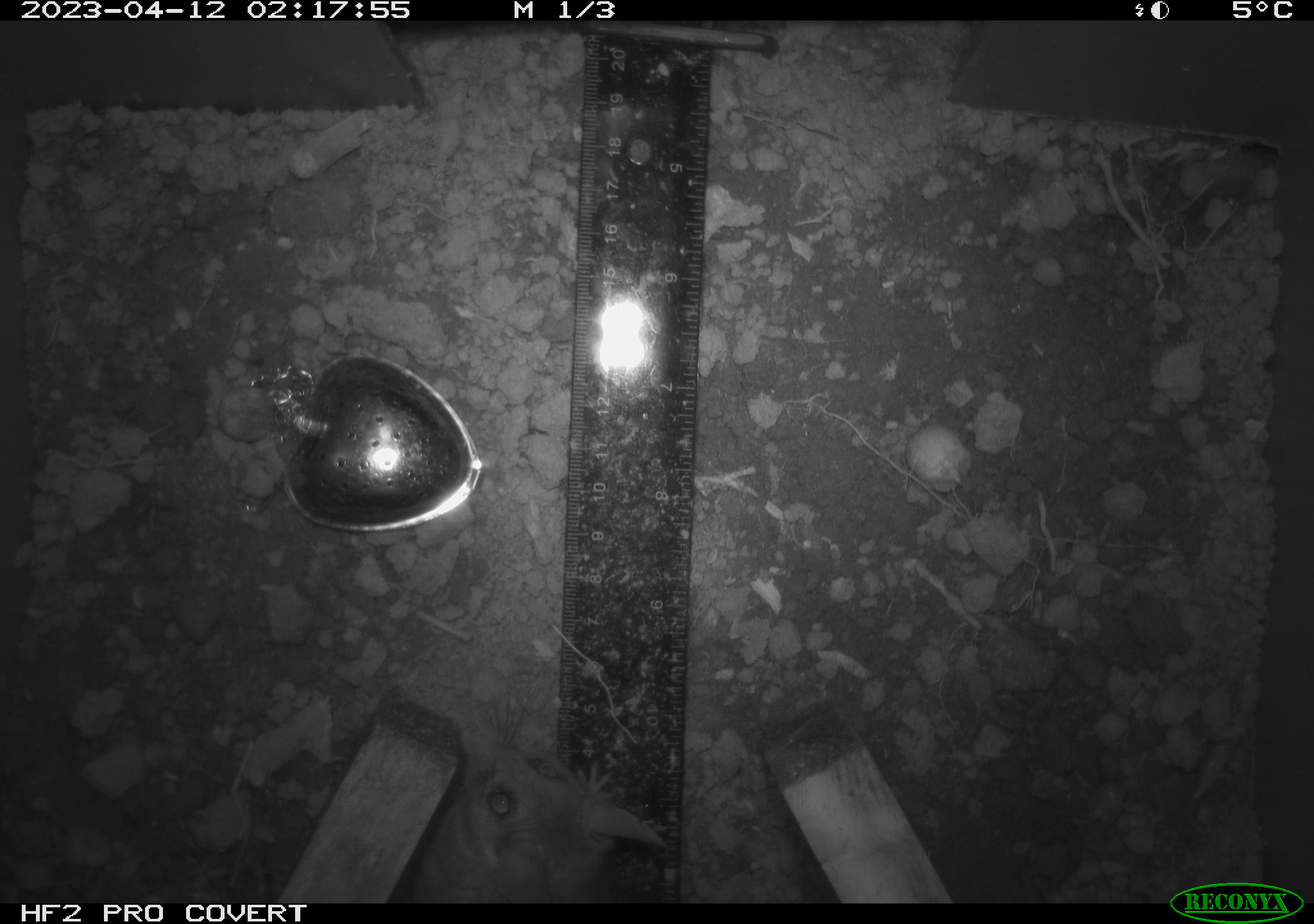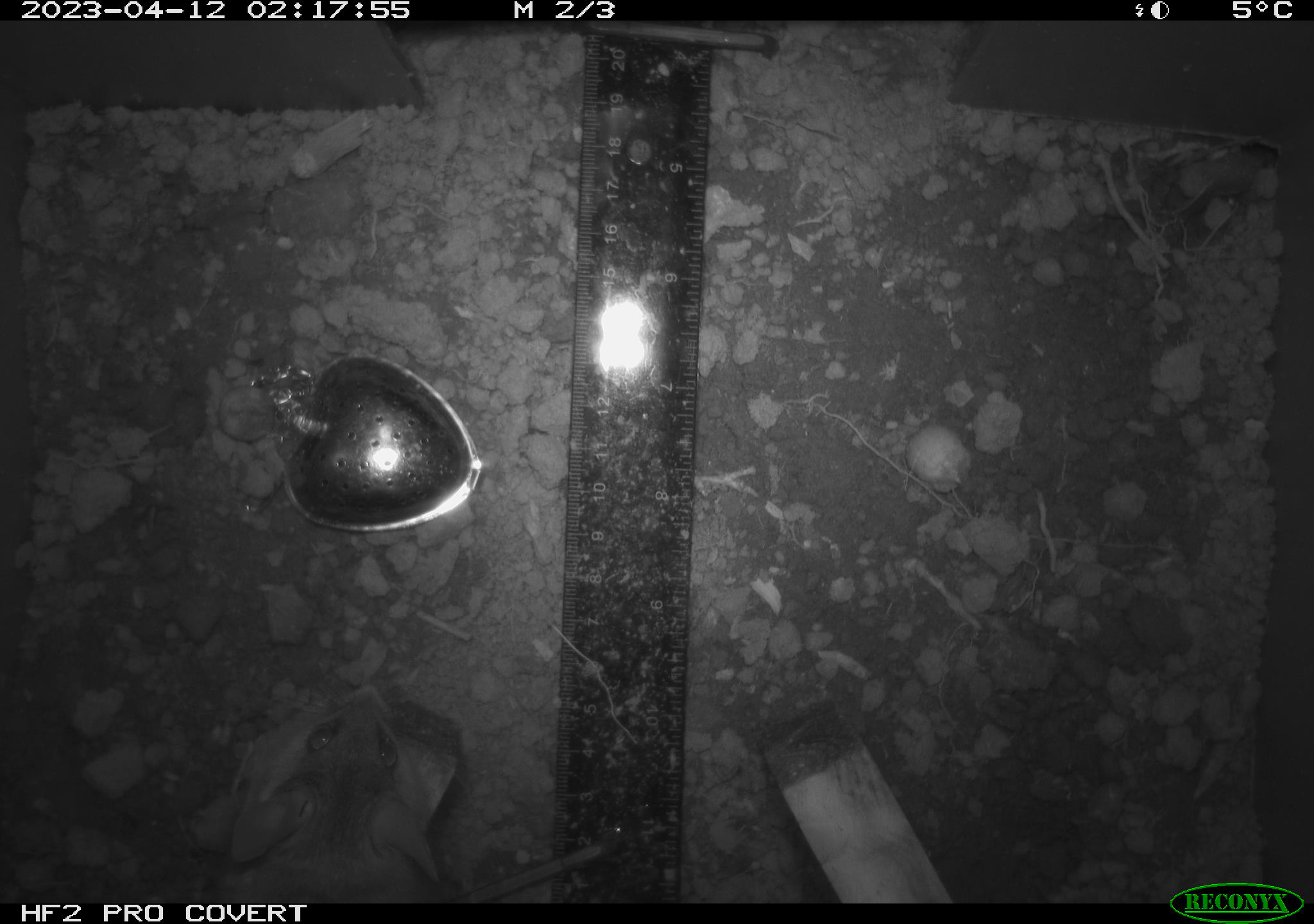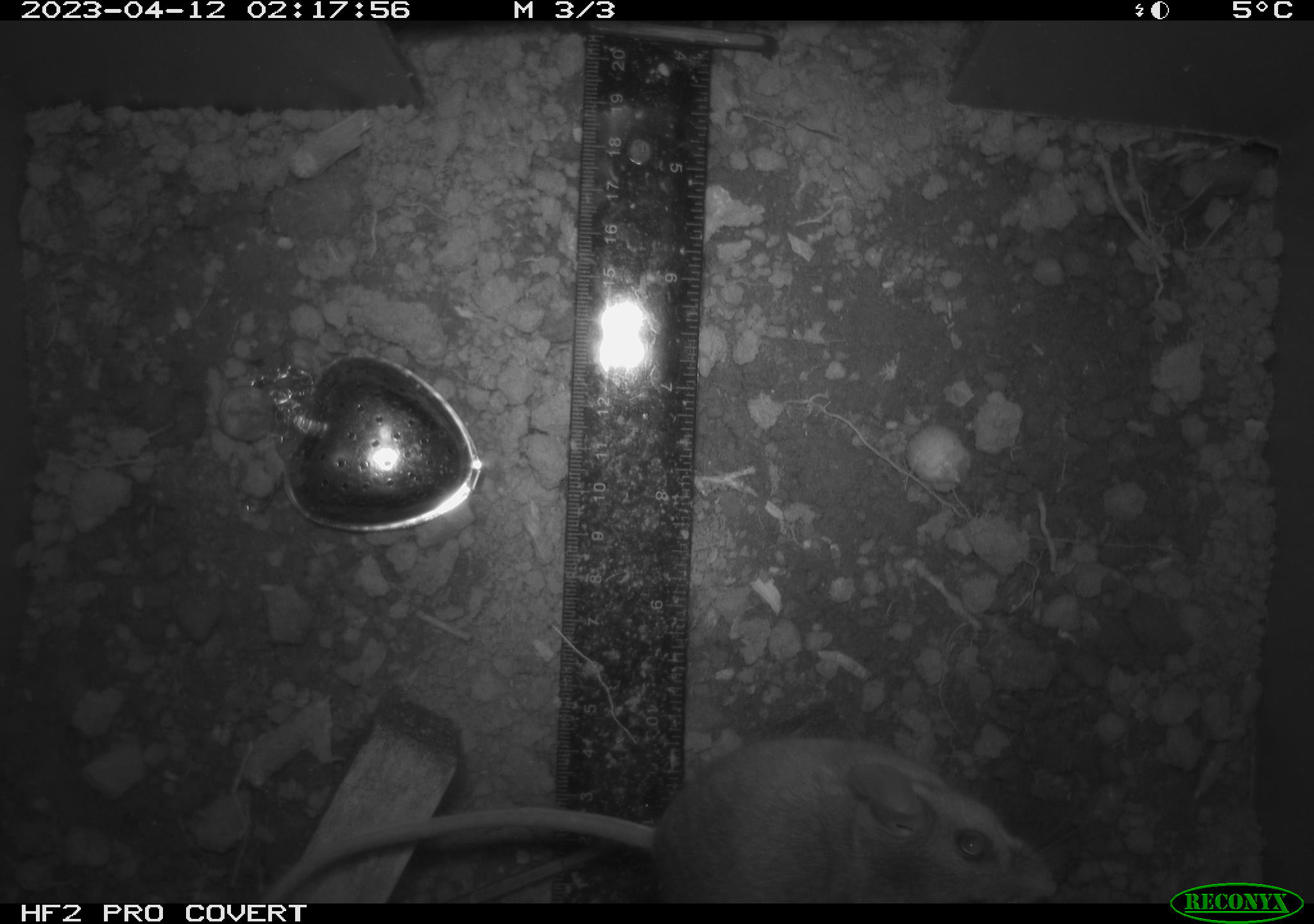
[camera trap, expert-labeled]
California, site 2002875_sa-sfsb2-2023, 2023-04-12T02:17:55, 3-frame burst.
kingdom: Animalia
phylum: Chordata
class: Mammalia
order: Rodentia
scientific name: Rodentia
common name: mouse species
Mouse species (Rodentia).